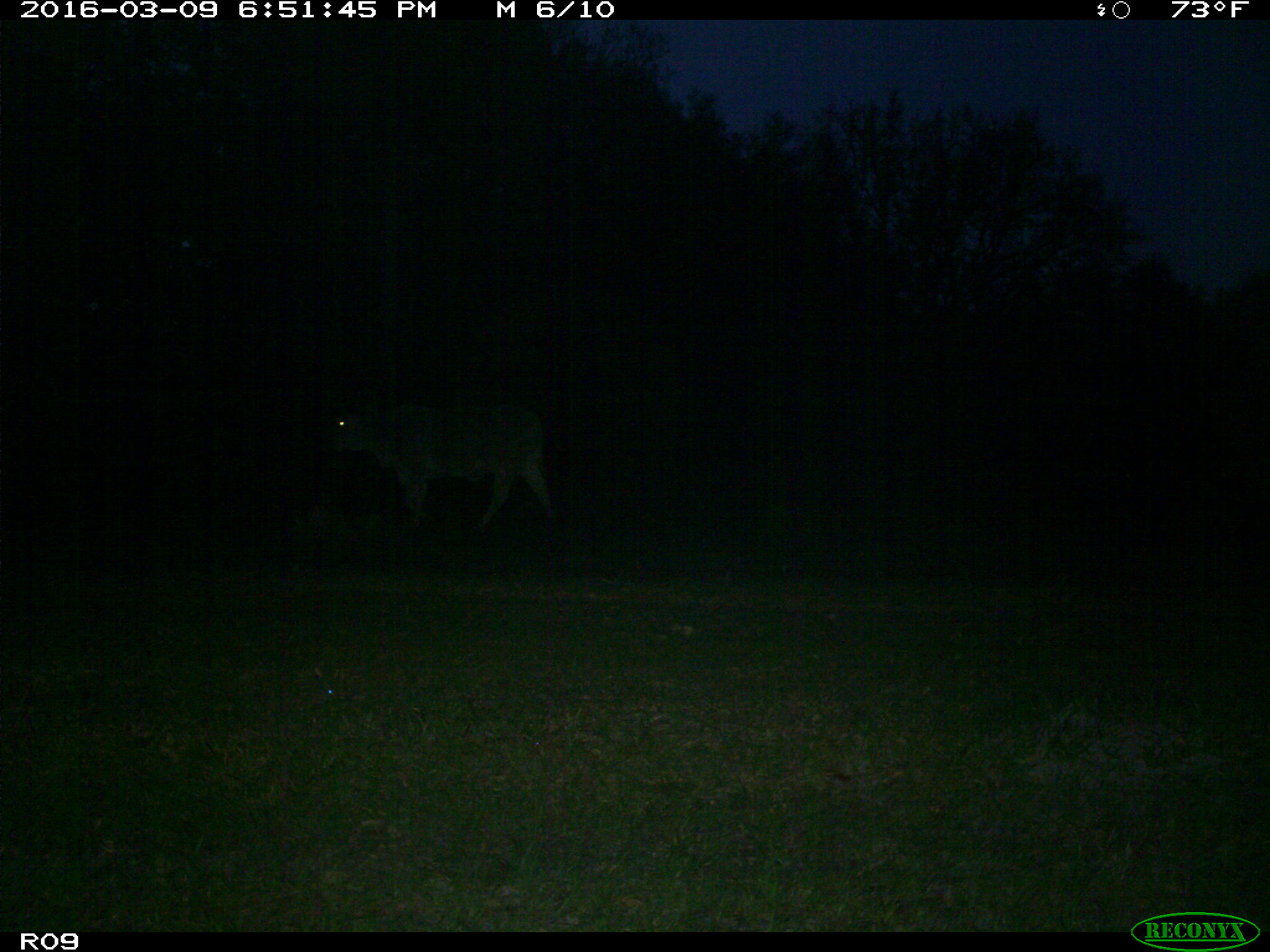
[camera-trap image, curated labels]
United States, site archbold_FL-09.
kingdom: Animalia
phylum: Chordata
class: Mammalia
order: Artiodactyla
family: Bovidae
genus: Bos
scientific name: Bos taurus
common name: domestic cow